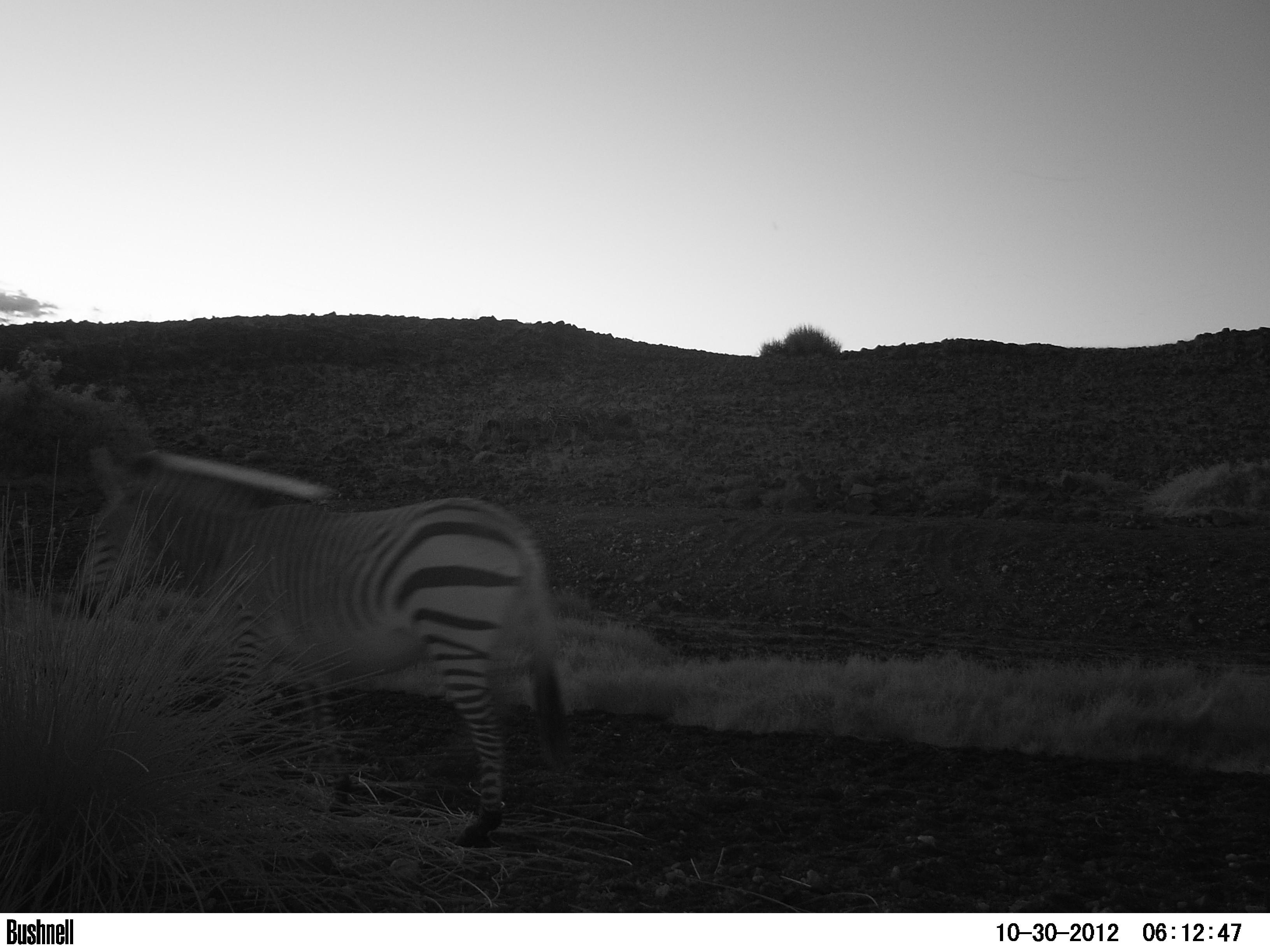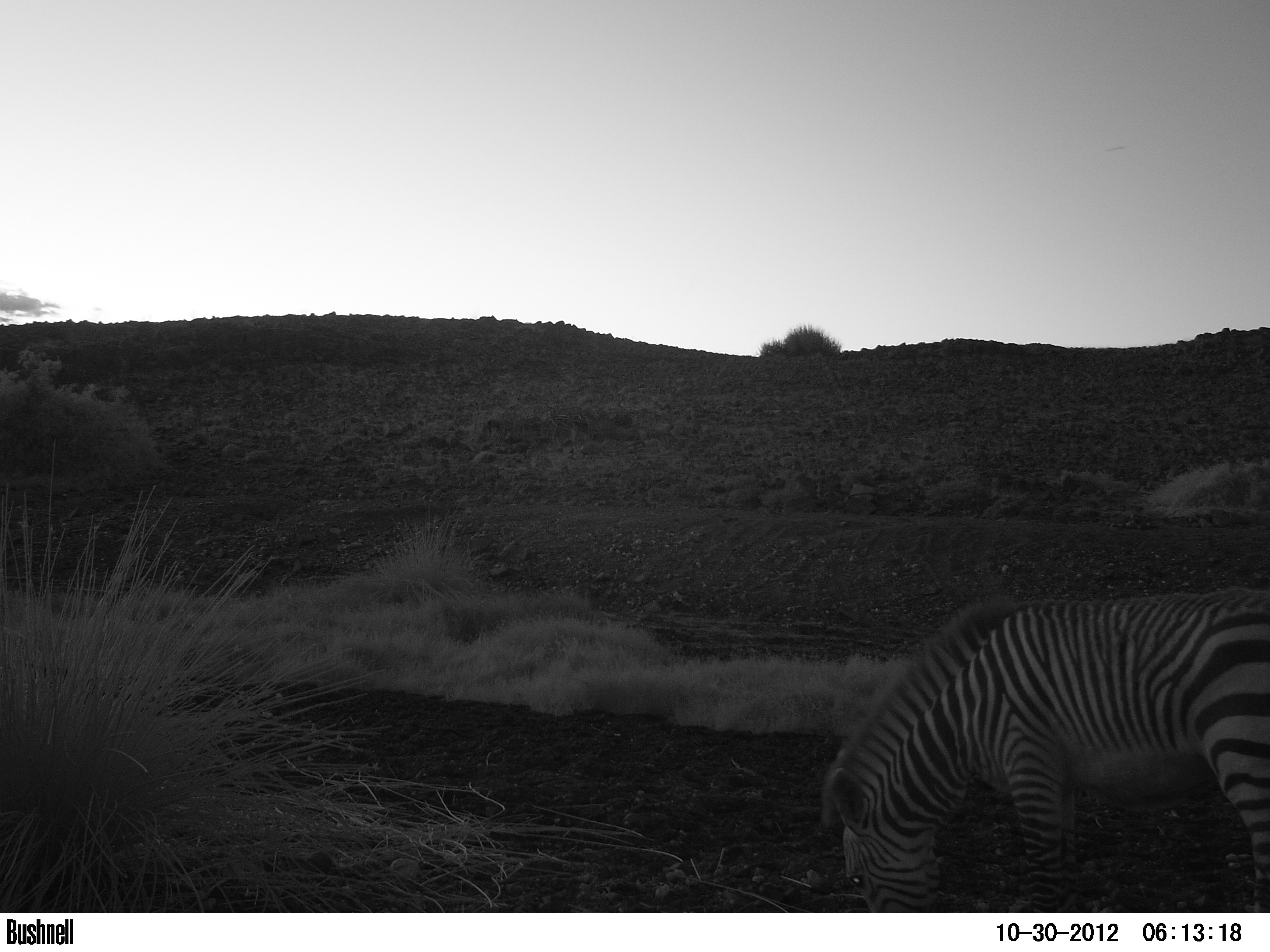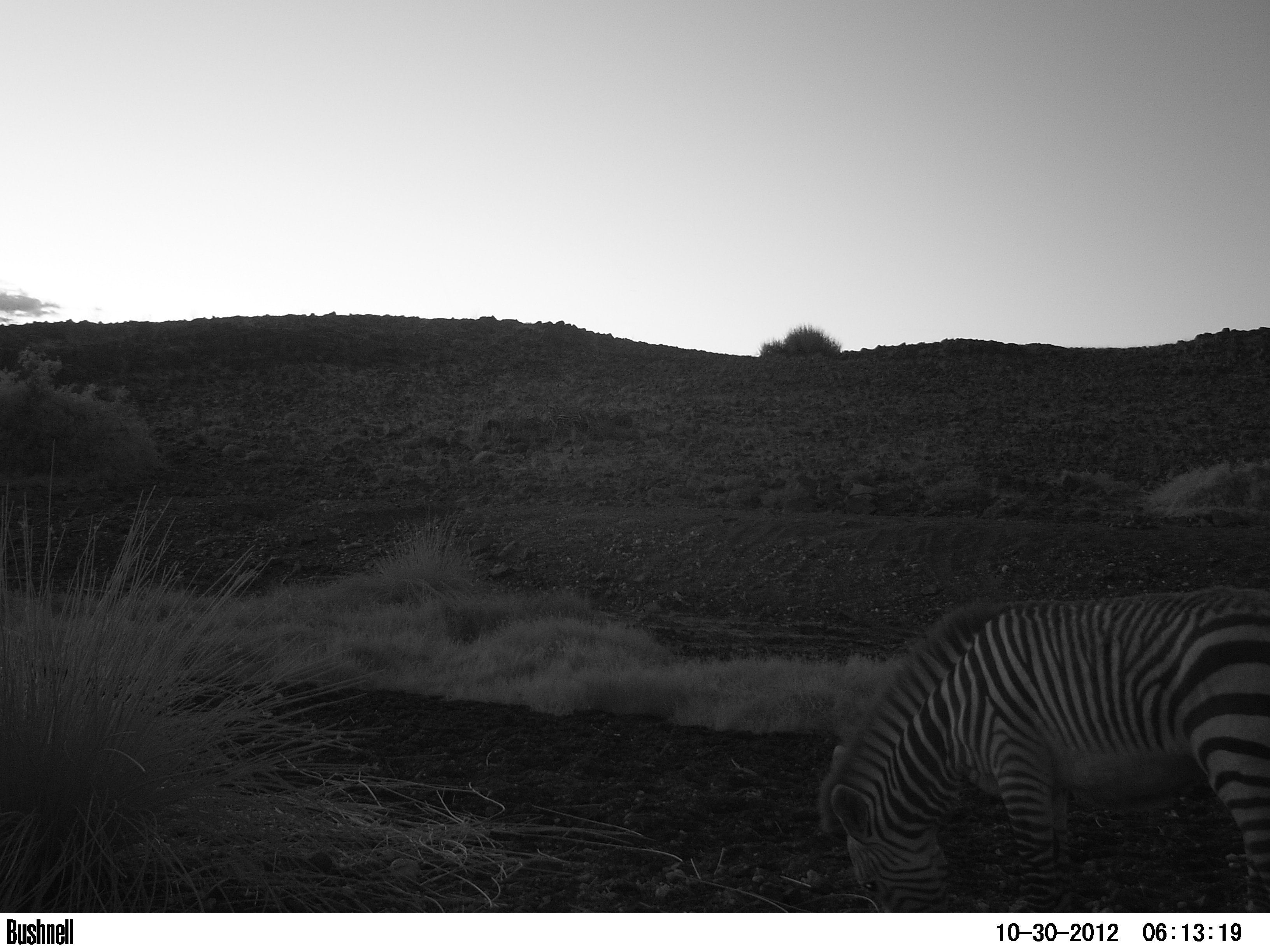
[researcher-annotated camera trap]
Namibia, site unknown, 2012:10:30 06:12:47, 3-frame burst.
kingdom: Animalia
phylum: Chordata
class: Mammalia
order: Perissodactyla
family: Equidae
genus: Equus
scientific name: Equus zebra hartmannae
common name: hartmann's mountain zebra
Equus zebra hartmannae (hartmann's mountain zebra).